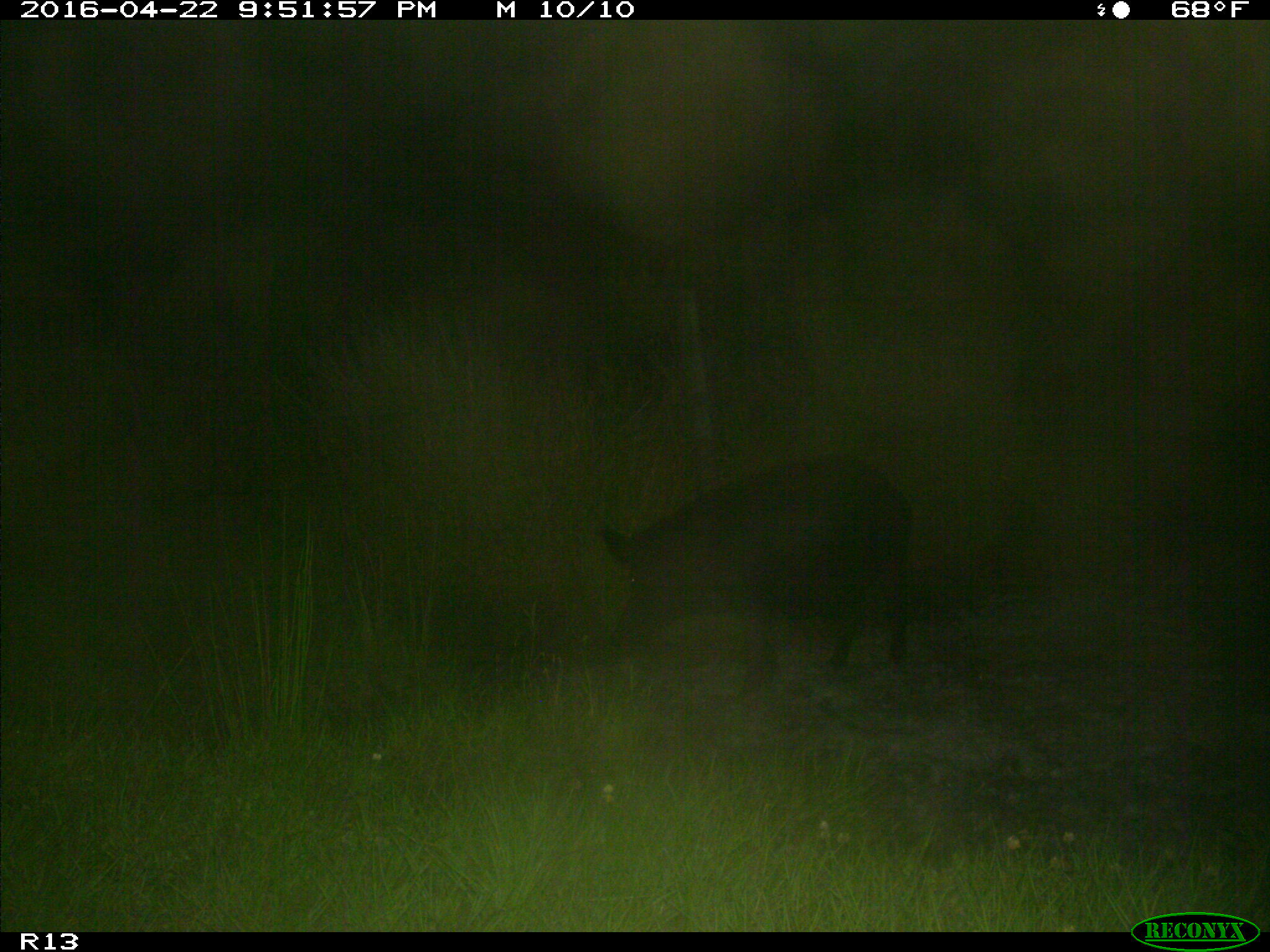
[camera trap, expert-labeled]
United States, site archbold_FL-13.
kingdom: Animalia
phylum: Chordata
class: Mammalia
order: Artiodactyla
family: Suidae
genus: Sus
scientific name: Sus scrofa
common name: wild boar